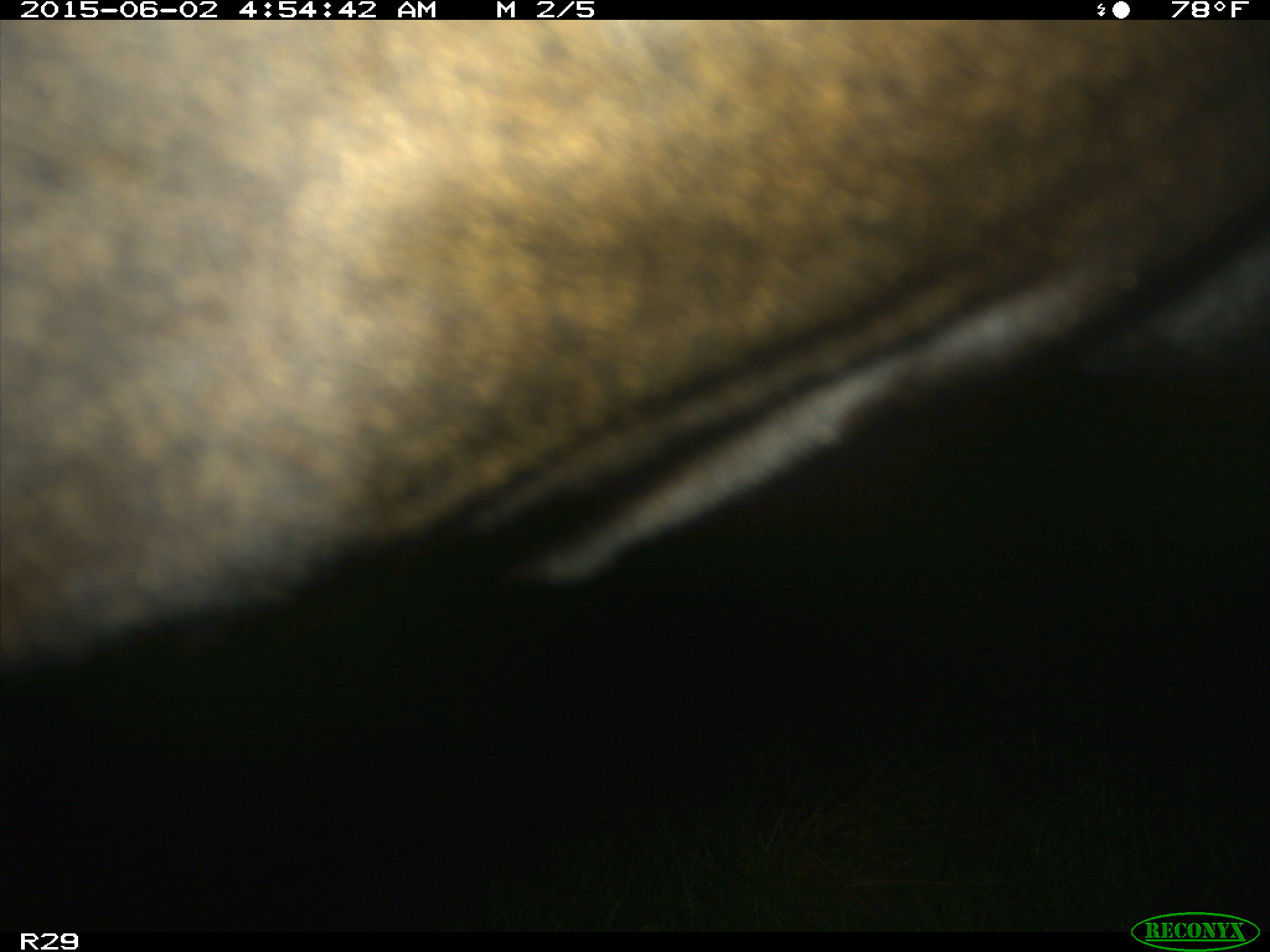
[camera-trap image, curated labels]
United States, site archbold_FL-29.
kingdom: Animalia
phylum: Chordata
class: Mammalia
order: Artiodactyla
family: Bovidae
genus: Bos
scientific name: Bos taurus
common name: domestic cow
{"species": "Bos taurus (domestic cow)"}